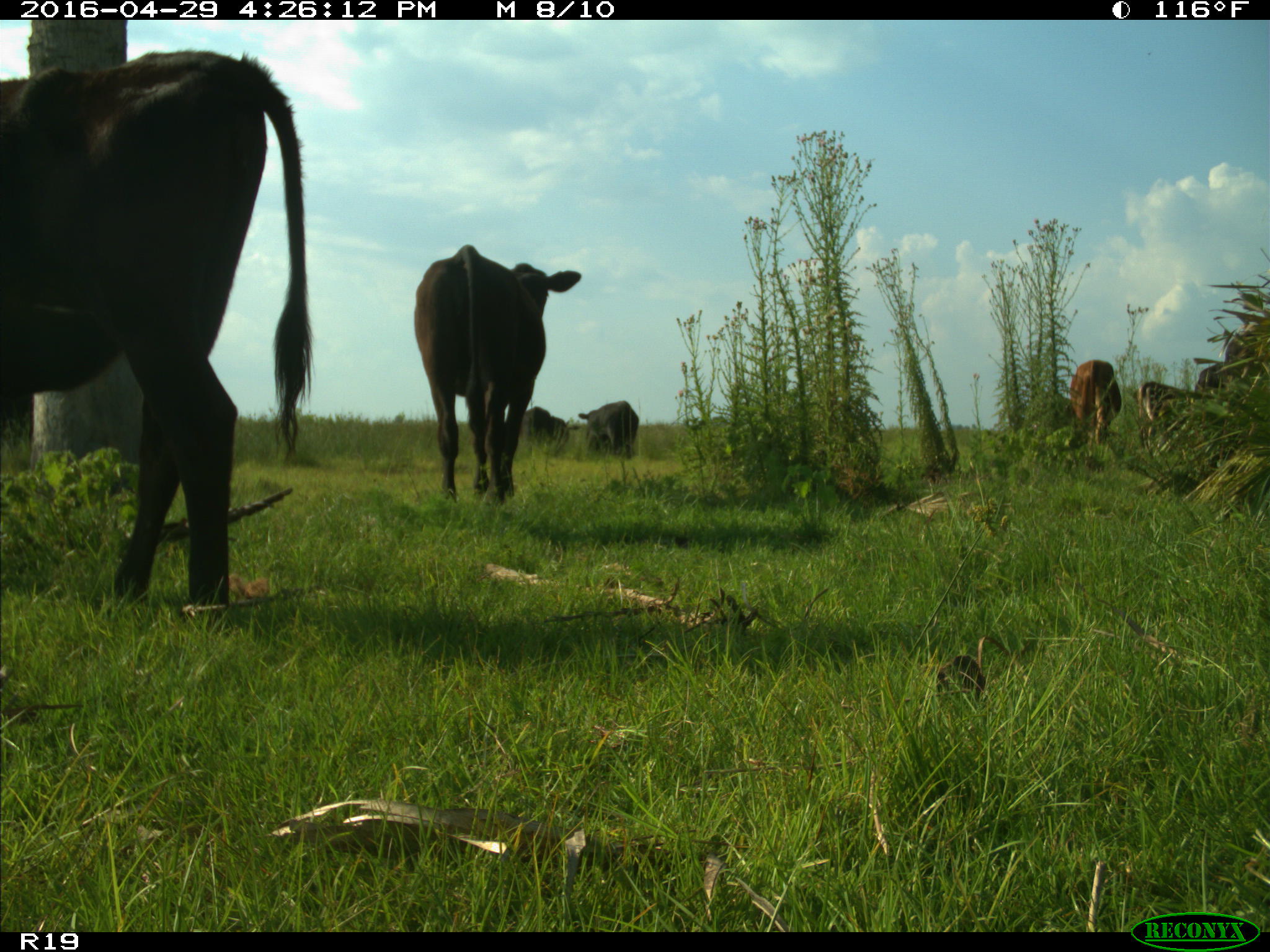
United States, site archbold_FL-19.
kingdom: Animalia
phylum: Chordata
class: Mammalia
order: Artiodactyla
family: Bovidae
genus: Bos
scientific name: Bos taurus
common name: domestic cow